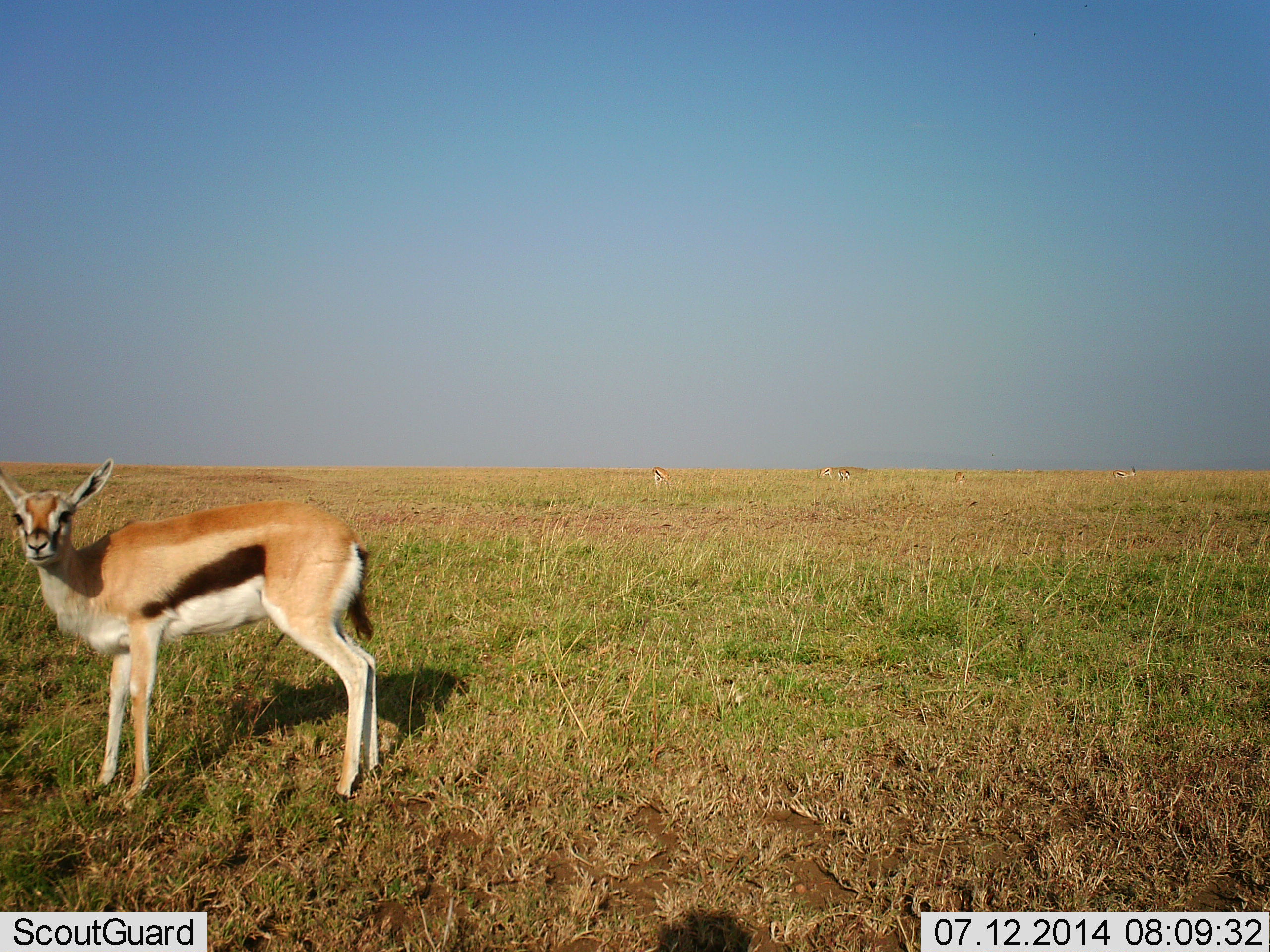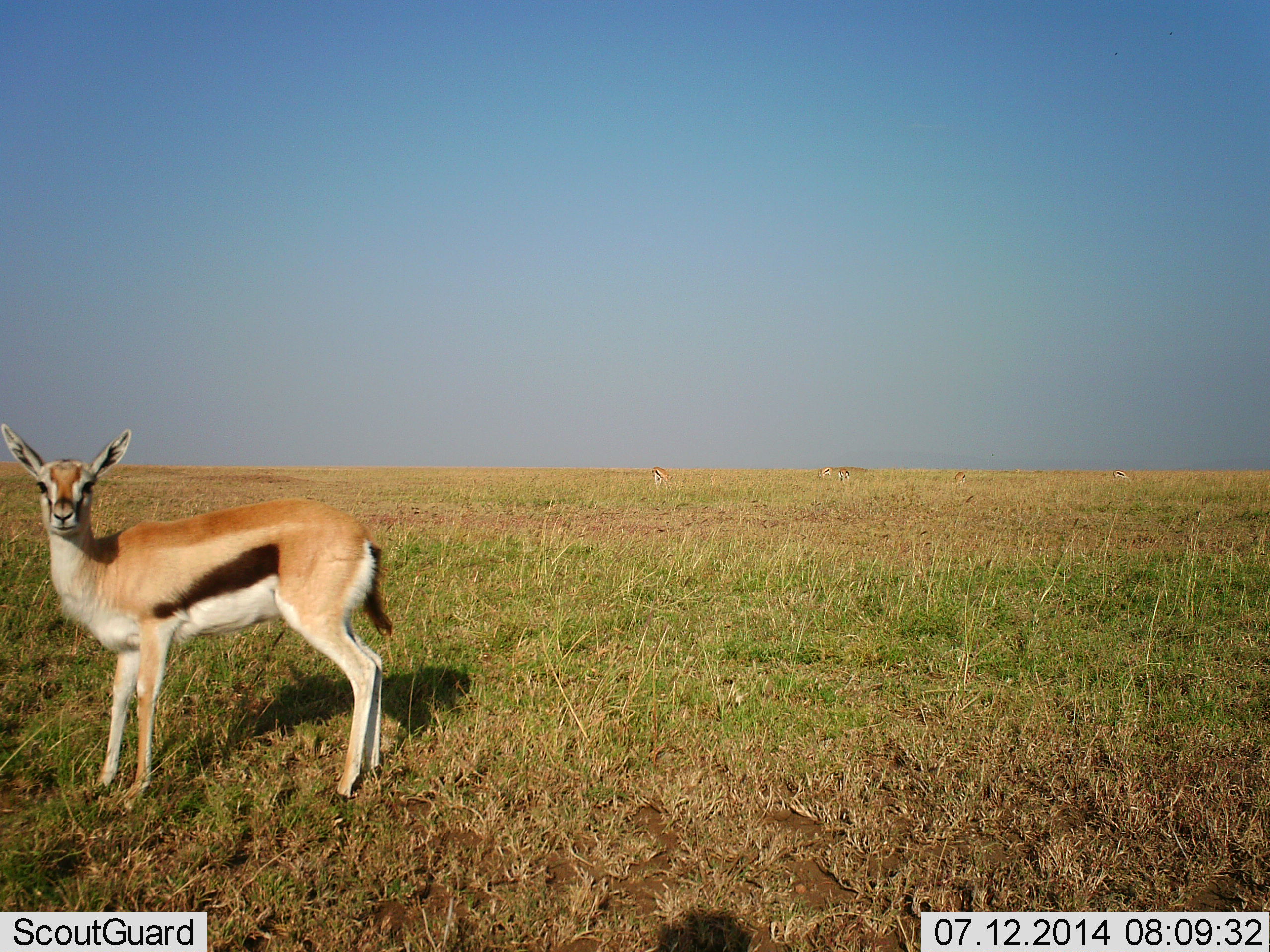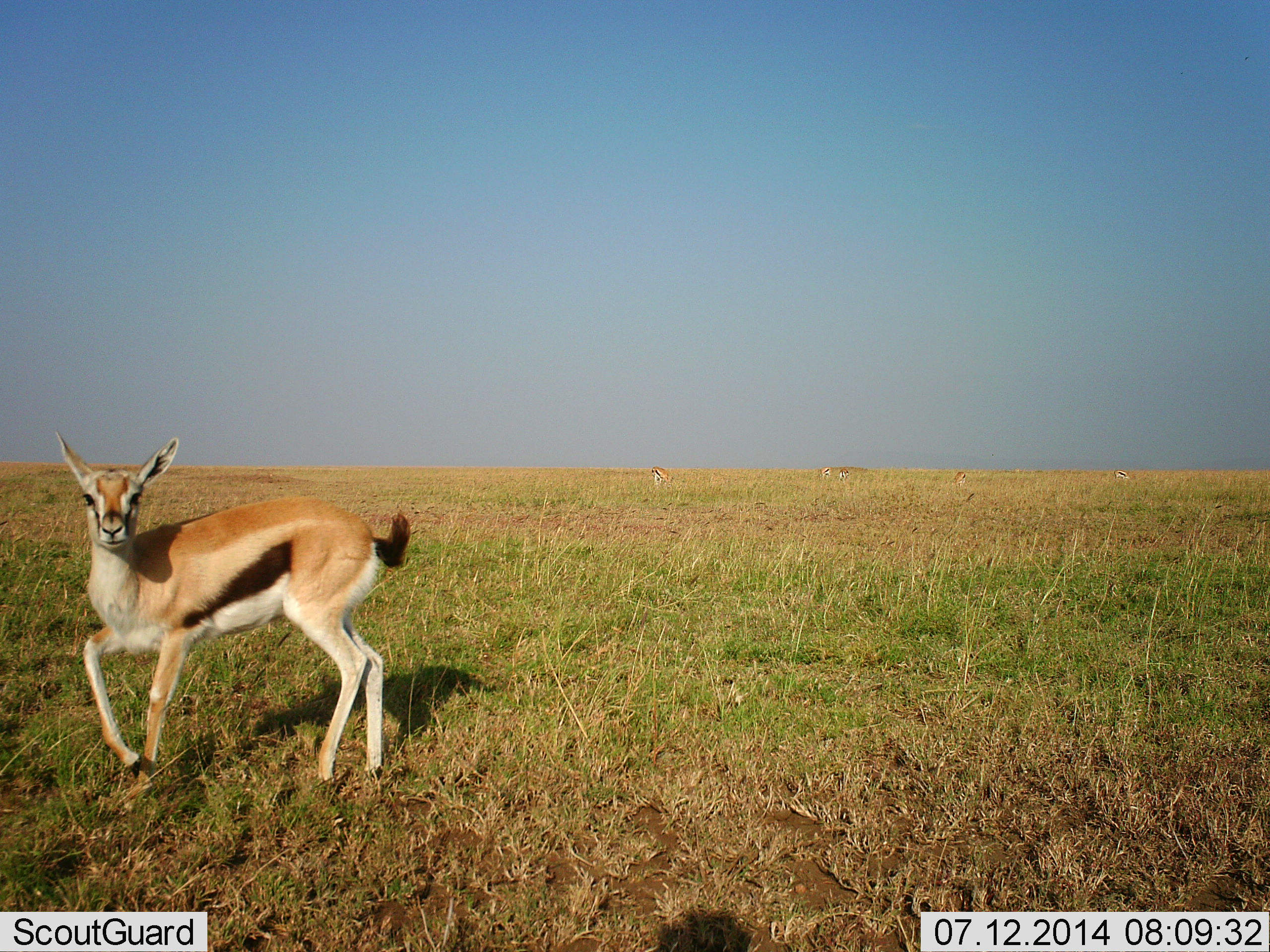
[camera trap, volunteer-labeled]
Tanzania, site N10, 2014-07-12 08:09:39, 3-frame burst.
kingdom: Animalia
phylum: Chordata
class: Mammalia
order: Artiodactyla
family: Bovidae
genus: Eudorcas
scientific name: Eudorcas thomsonii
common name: thomson's gazelle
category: gazellethomsons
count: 5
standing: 80%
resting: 10%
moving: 20%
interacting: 0%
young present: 0%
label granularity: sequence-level